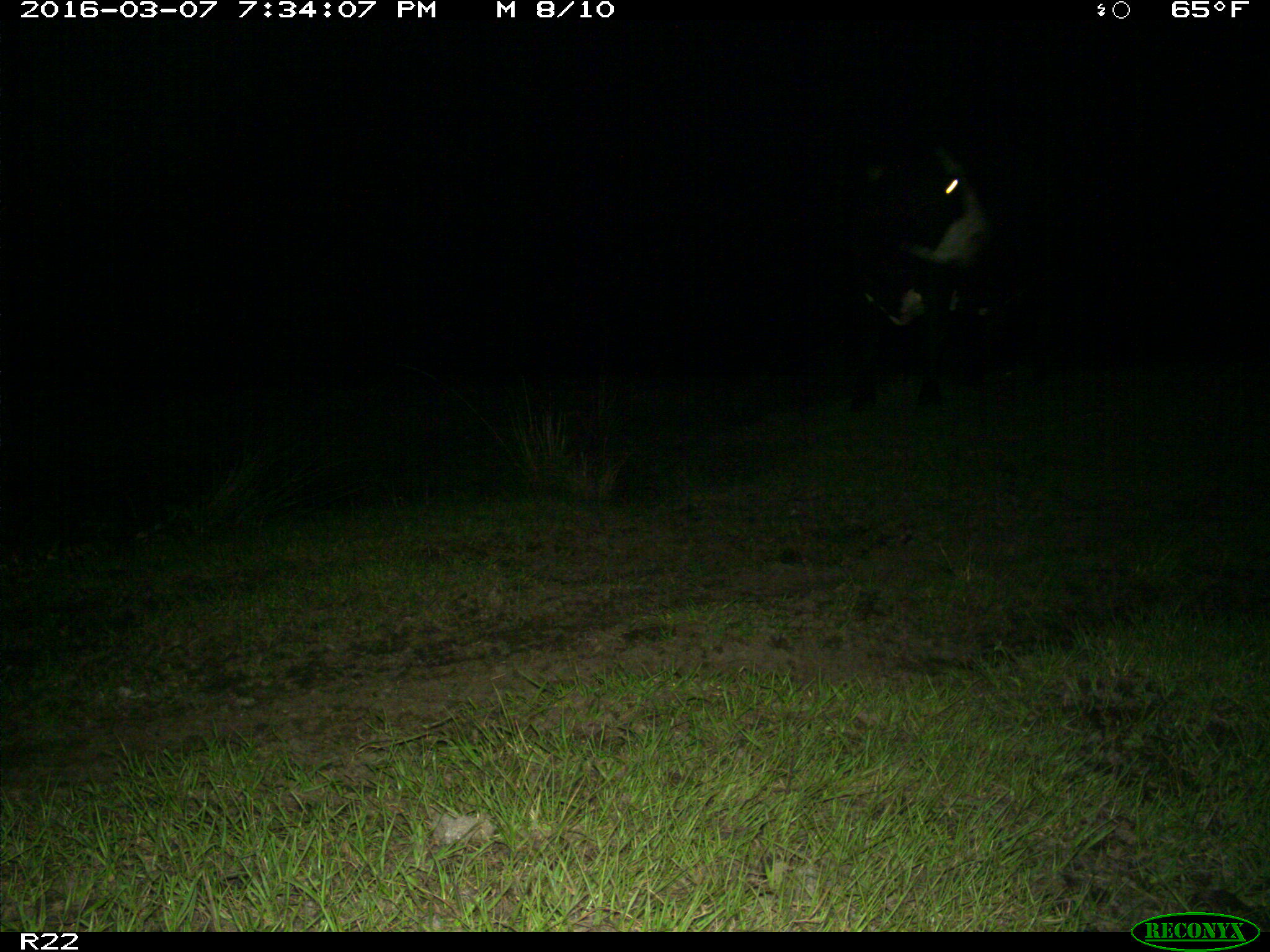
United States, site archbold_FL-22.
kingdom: Animalia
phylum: Chordata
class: Mammalia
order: Artiodactyla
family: Bovidae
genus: Bos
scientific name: Bos taurus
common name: domestic cow